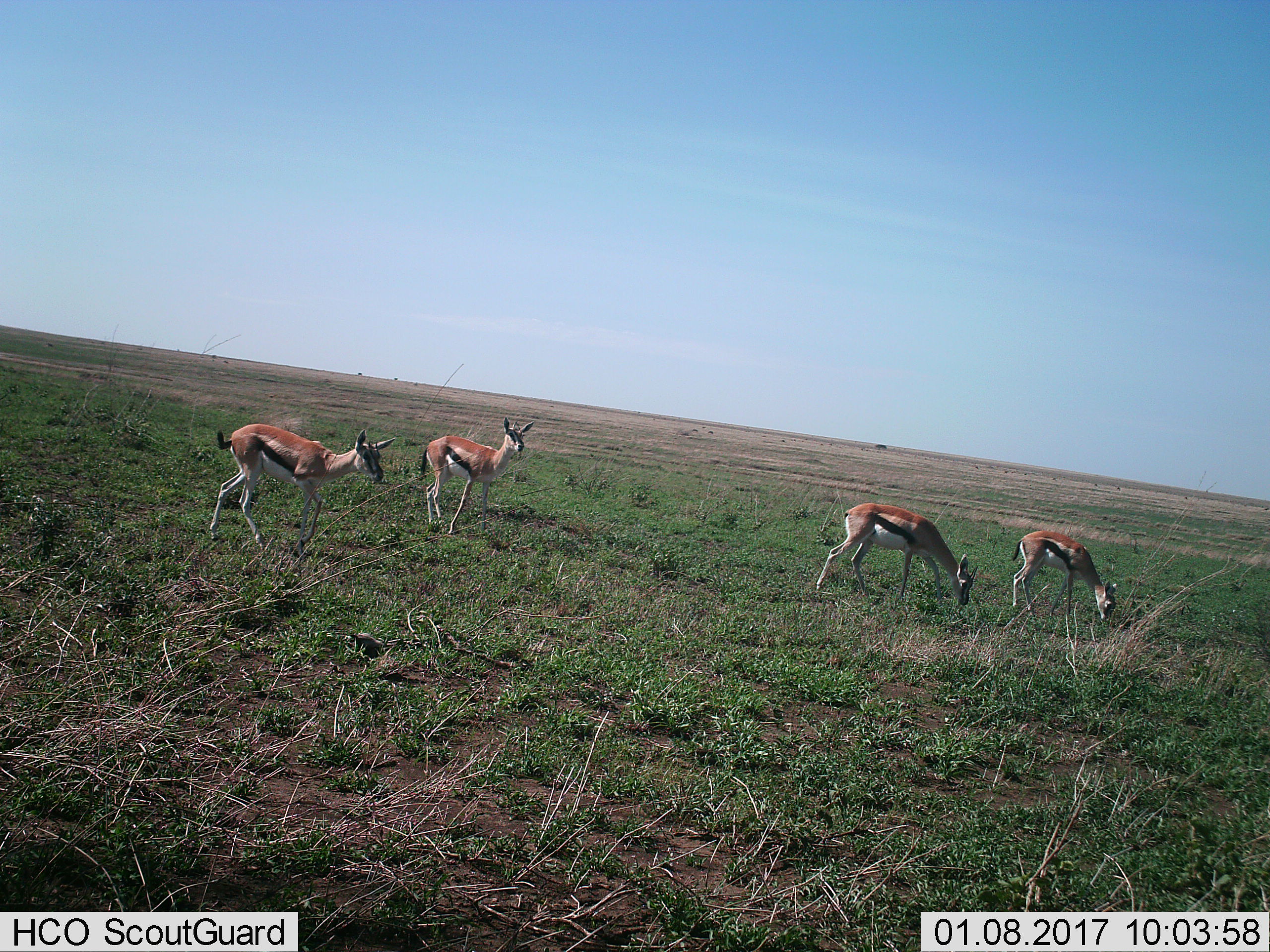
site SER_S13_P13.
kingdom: Animalia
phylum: Chordata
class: Mammalia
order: Artiodactyla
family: Bovidae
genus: Eudorcas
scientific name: Eudorcas thomsonii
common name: thomson's gazelle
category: gazellethomsons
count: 4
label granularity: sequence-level